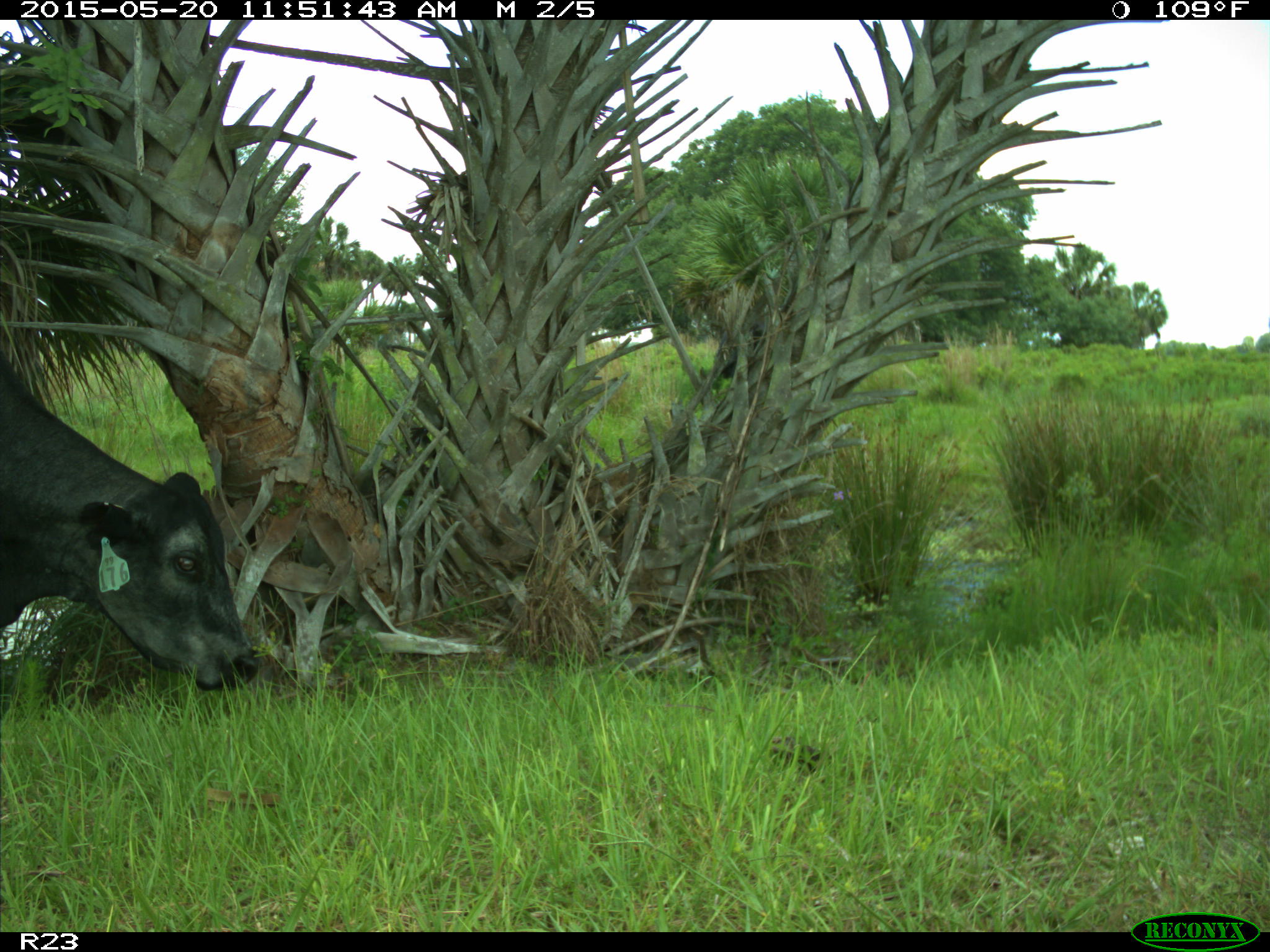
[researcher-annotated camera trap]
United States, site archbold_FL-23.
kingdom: Animalia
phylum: Chordata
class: Mammalia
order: Artiodactyla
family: Bovidae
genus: Bos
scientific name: Bos taurus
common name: domestic cow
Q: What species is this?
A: Bos taurus (domestic cow).